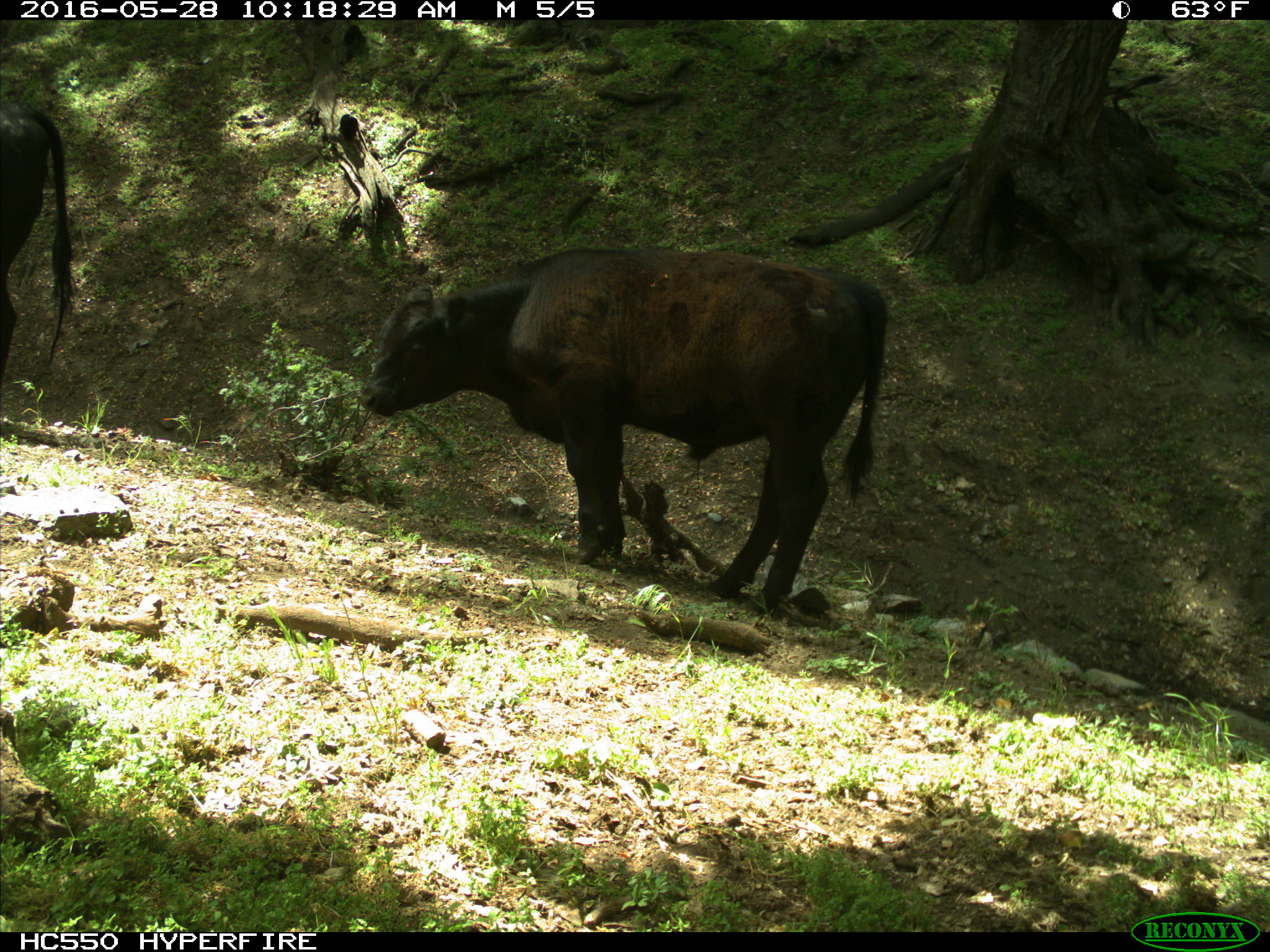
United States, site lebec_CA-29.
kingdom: Animalia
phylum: Chordata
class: Mammalia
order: Artiodactyla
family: Bovidae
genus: Bos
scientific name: Bos taurus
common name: domestic cow